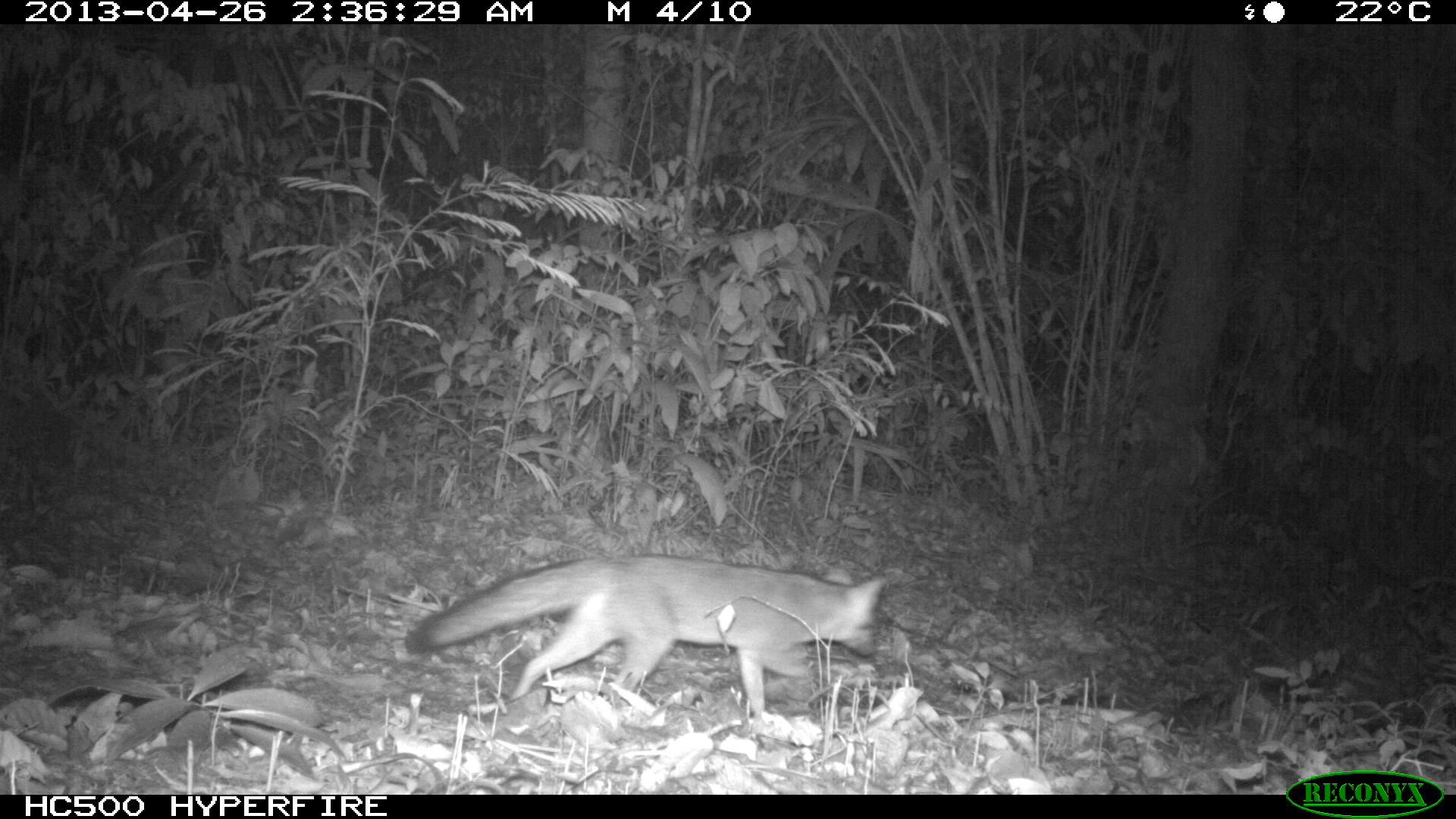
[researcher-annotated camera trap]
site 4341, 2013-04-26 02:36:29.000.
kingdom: Animalia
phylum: Chordata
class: Mammalia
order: Carnivora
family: Canidae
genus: Urocyon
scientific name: Urocyon cinereoargenteus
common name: gray fox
Urocyon cinereoargenteus (gray fox), count 1.